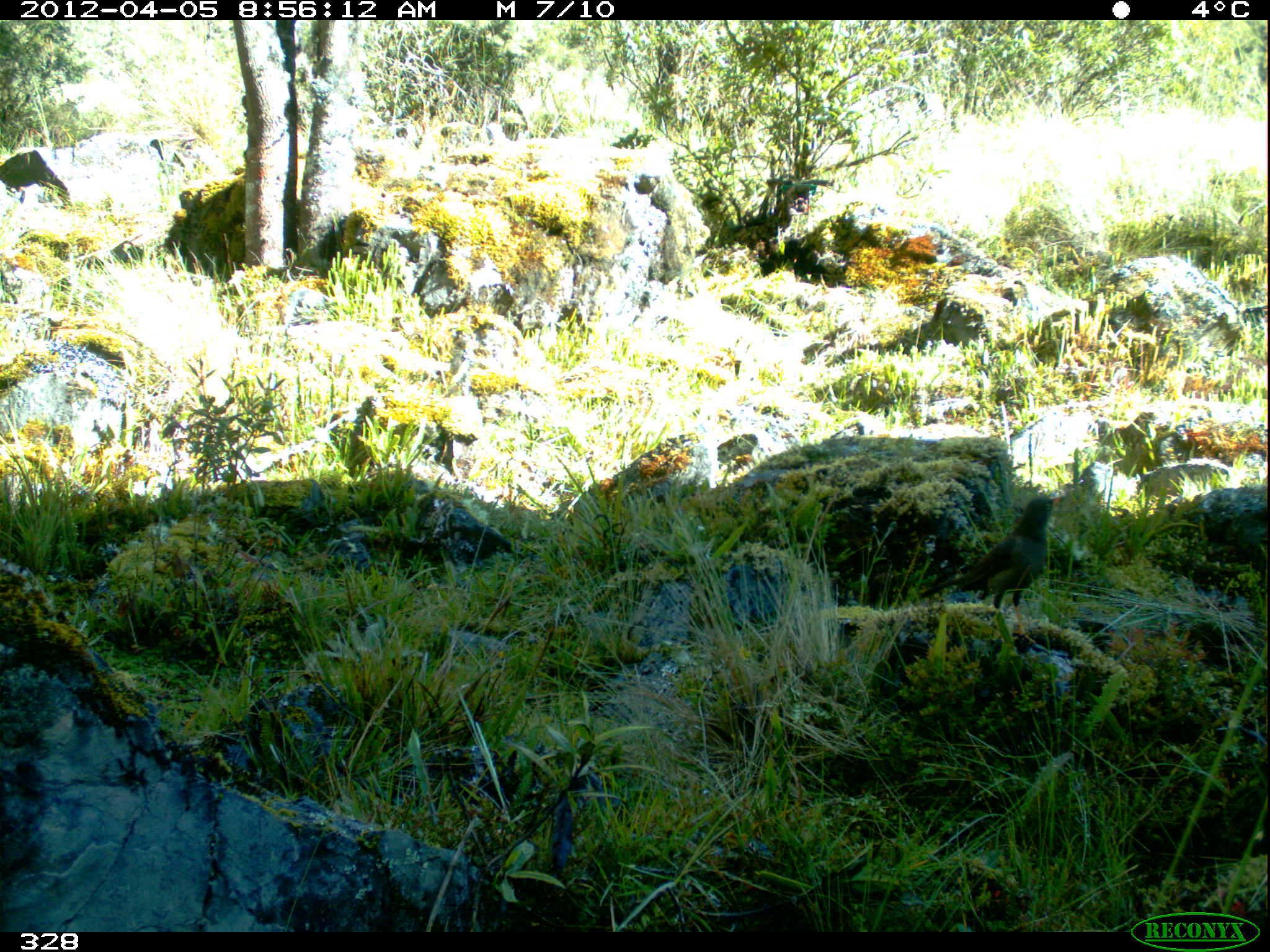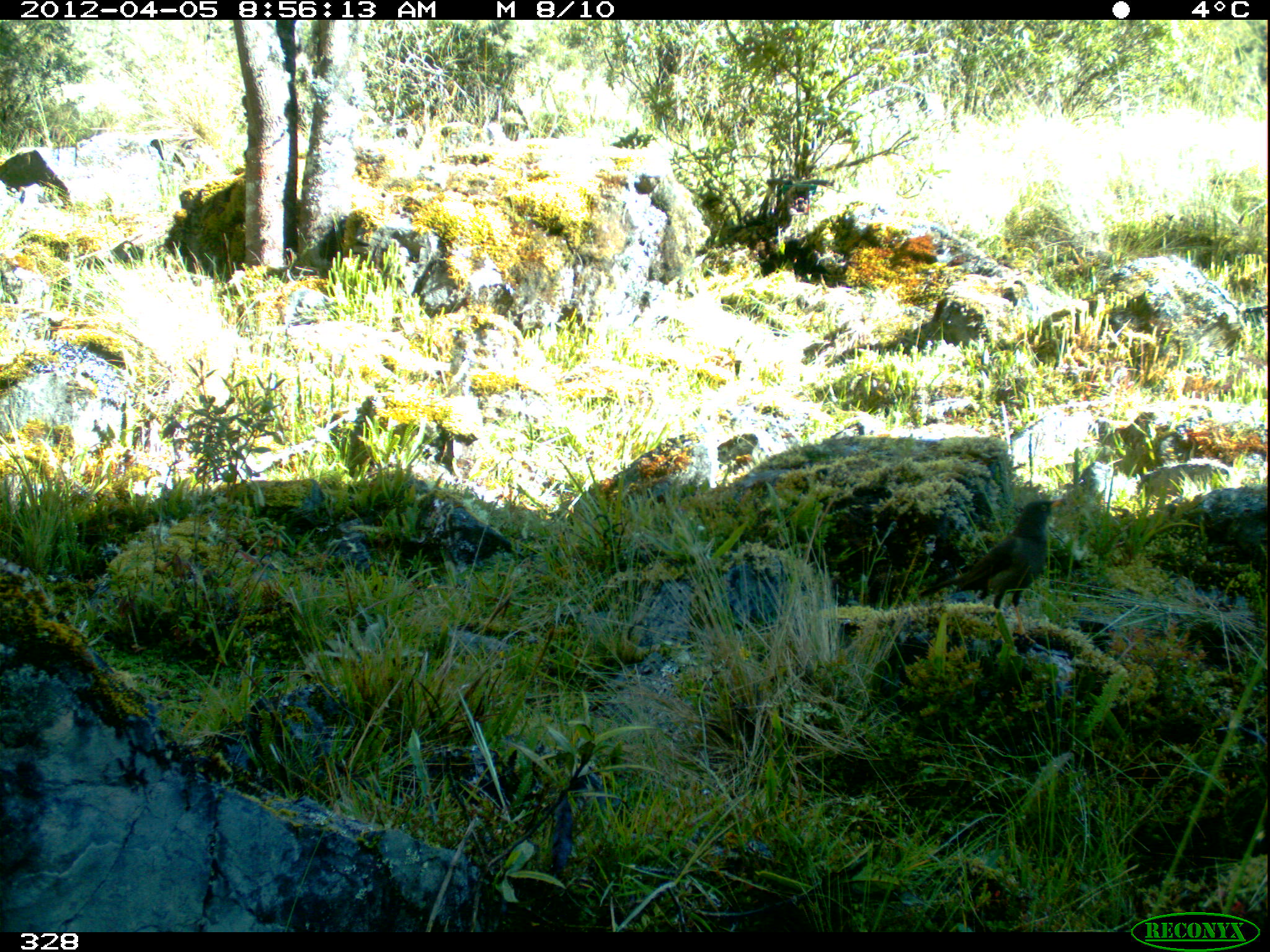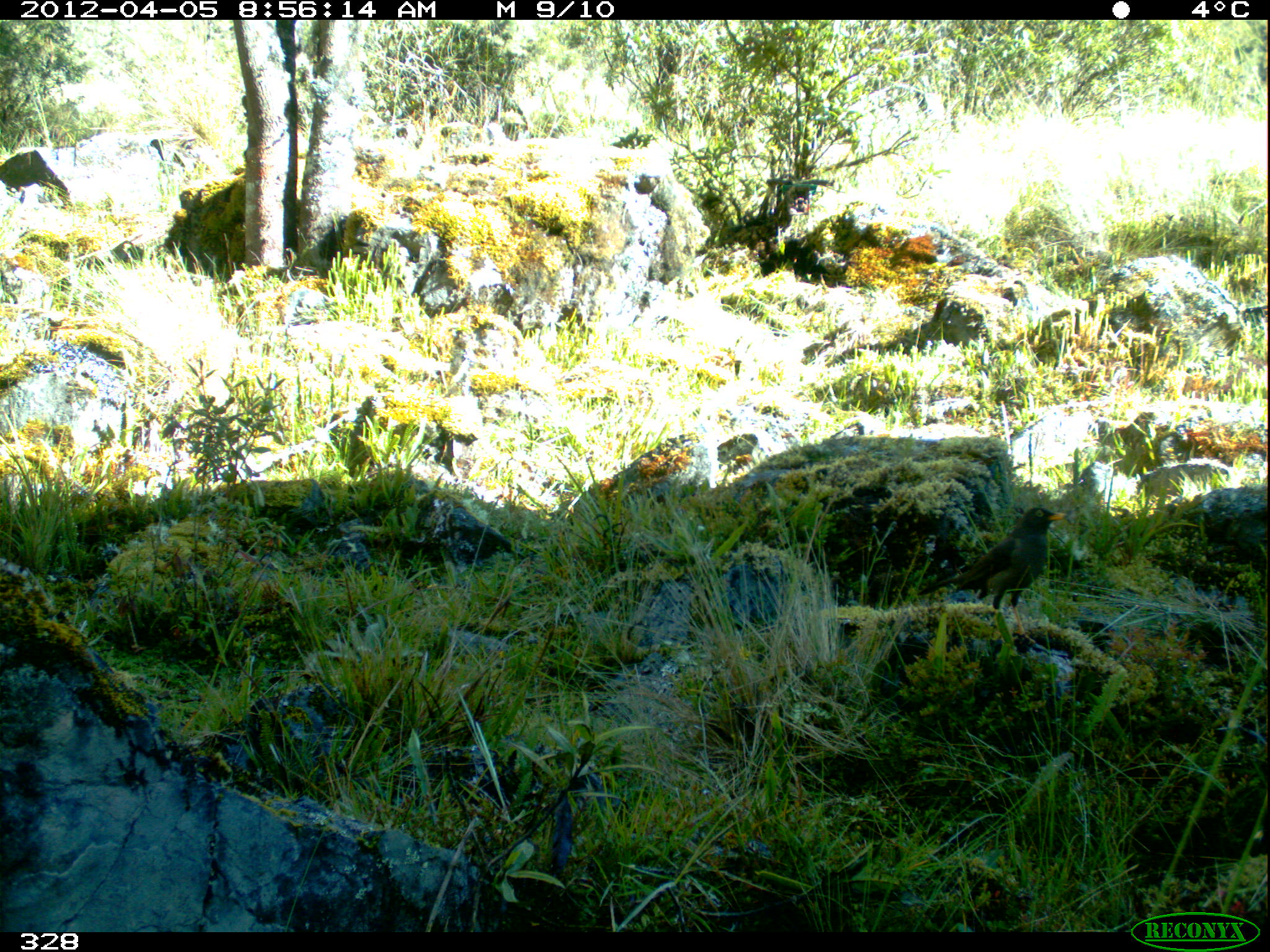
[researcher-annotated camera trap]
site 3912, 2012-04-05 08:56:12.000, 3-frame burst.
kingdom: Animalia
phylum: Chordata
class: Aves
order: Passeriformes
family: Turdidae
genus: Turdus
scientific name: Turdus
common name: true thrushes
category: turdus sp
Turdus sp (true thrushes) (Turdus).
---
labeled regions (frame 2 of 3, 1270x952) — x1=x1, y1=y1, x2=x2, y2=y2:
turdus sp: x1=912, y1=498, x2=1064, y2=642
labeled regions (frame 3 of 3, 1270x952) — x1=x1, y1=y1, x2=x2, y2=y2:
turdus sp: x1=917, y1=506, x2=1068, y2=650